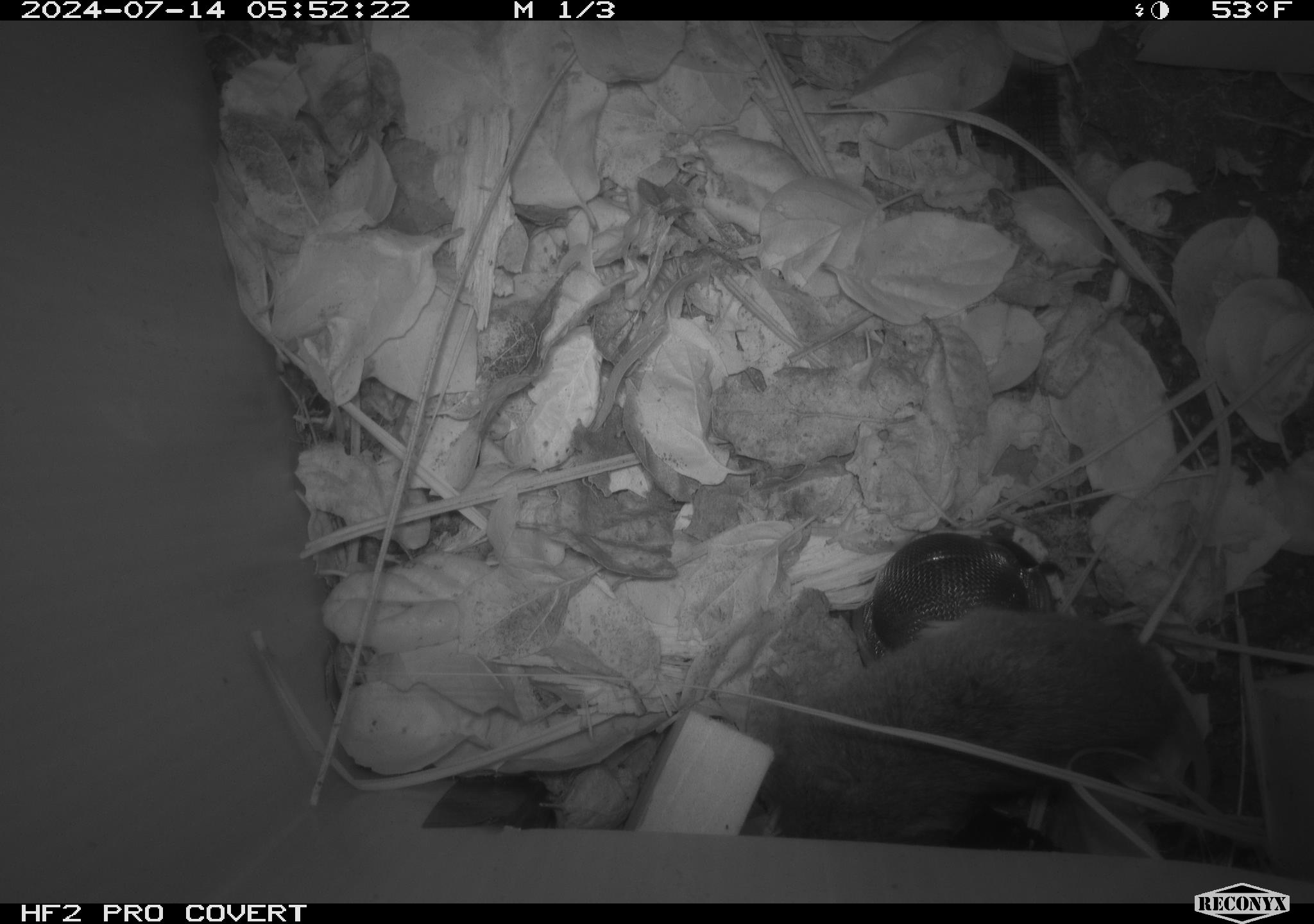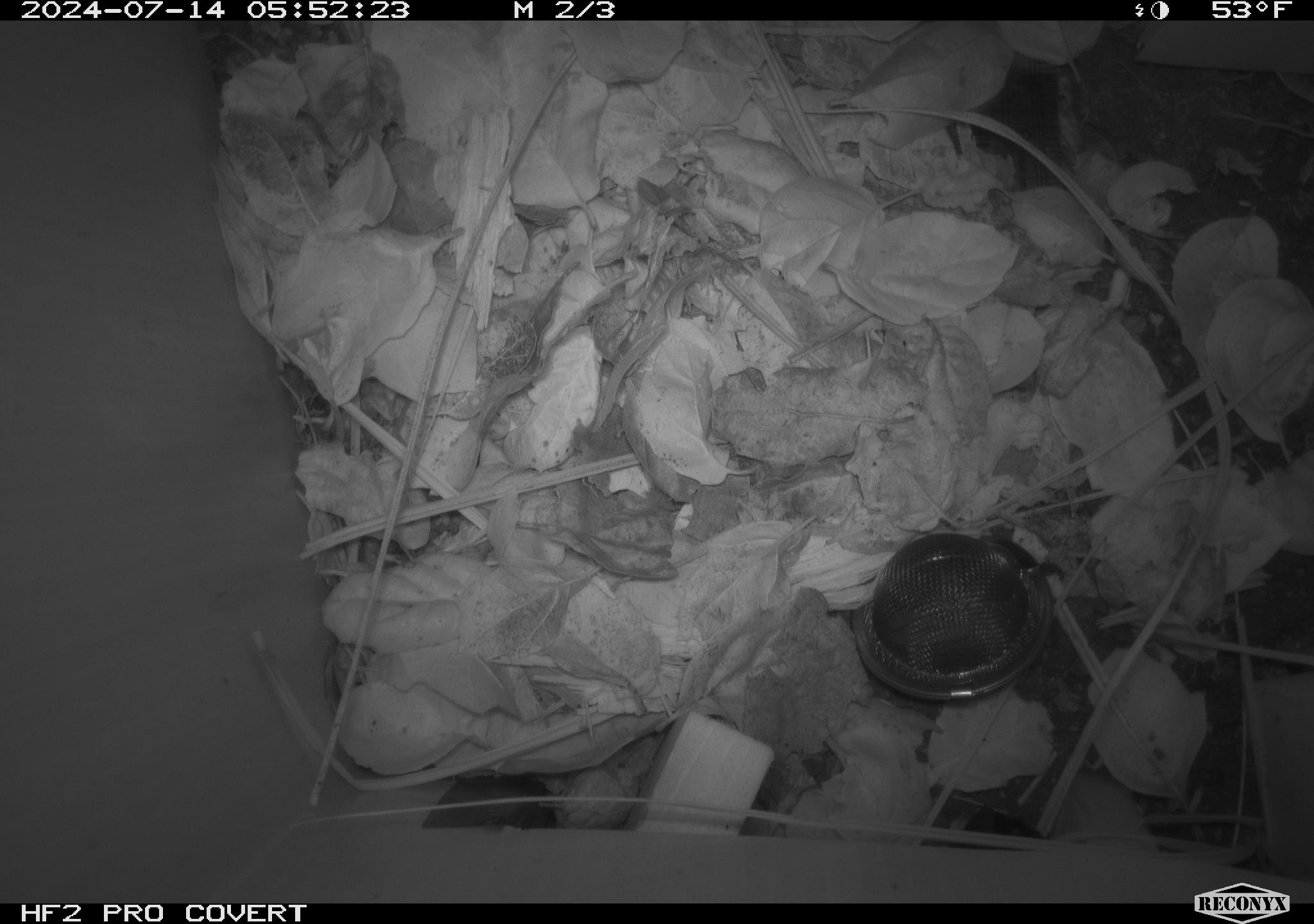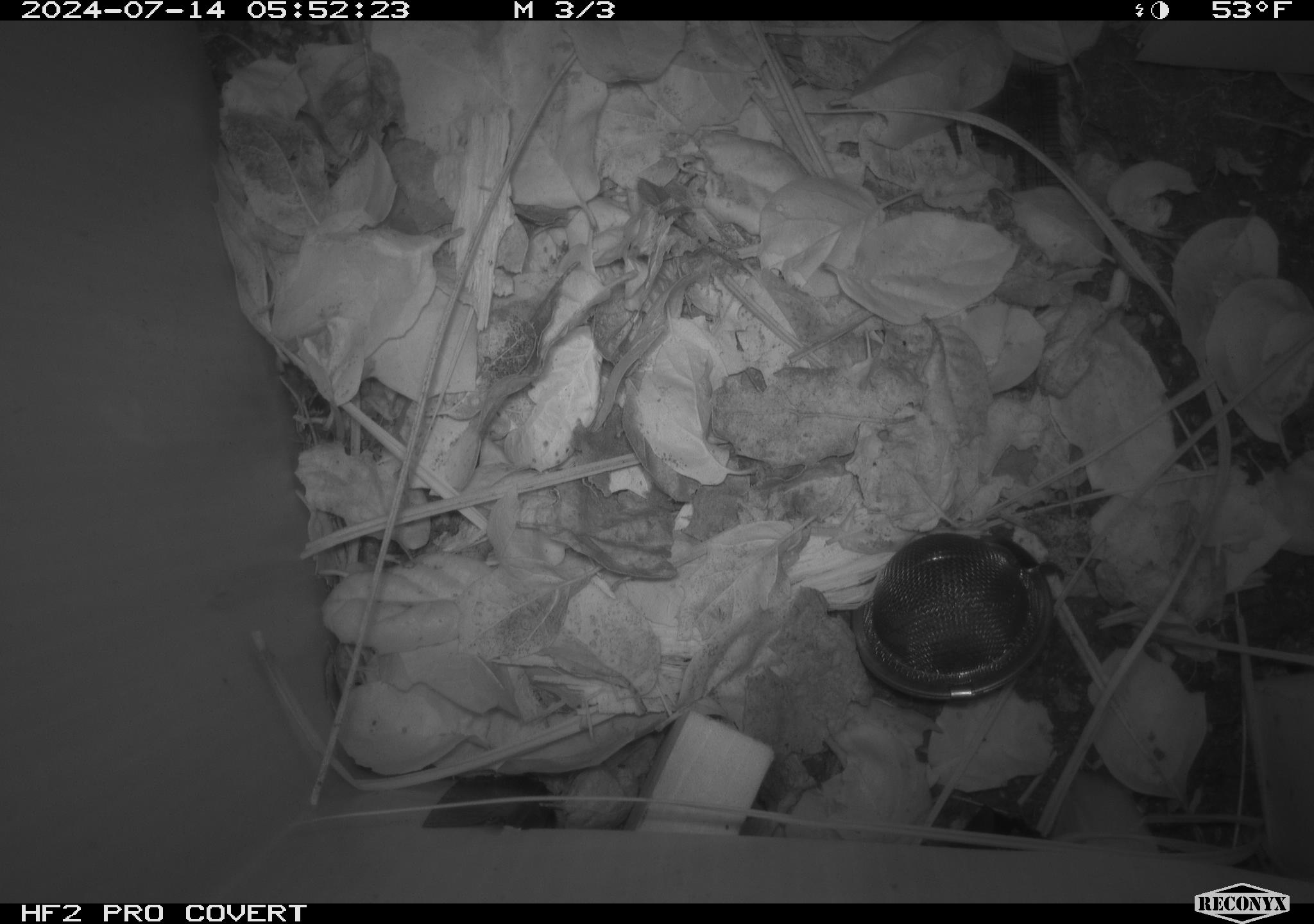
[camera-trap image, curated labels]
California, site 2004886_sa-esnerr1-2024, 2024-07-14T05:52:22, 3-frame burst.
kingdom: Animalia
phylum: Chordata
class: Mammalia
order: Rodentia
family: Cricetidae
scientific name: Cricetidae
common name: hamsters, voles, lemmings, and allies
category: cricetidae family